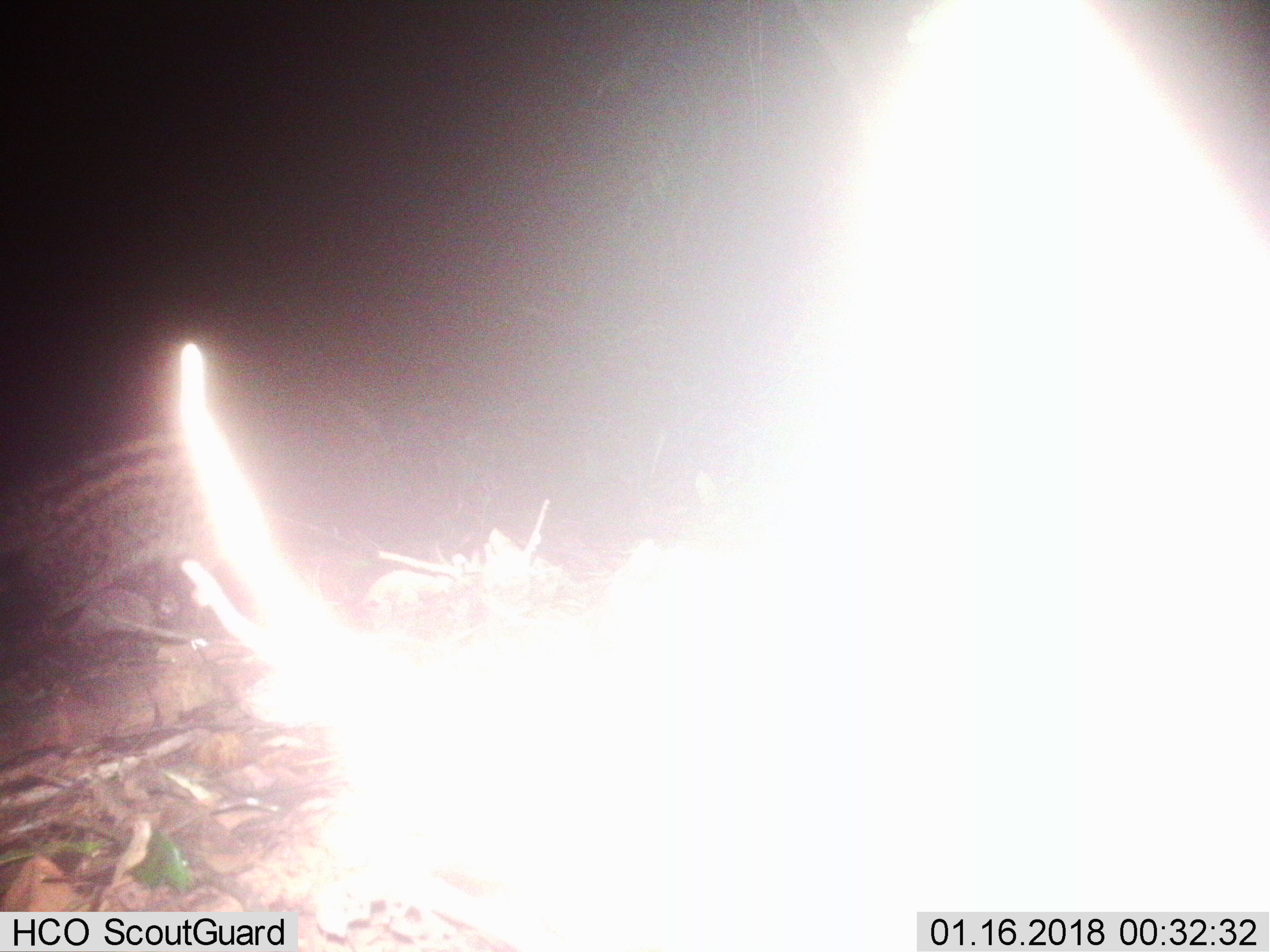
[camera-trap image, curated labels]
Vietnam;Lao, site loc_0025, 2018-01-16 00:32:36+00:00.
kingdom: Animalia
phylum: Chordata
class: Mammalia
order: Carnivora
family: Viverridae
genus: Paradoxurus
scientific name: Paradoxurus hermaphroditus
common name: common palm civet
Common palm civet (Paradoxurus hermaphroditus). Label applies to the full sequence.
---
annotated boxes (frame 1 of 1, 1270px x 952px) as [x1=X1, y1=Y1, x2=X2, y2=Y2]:
common palm civet: [x1=0, y1=396, x2=247, y2=643]